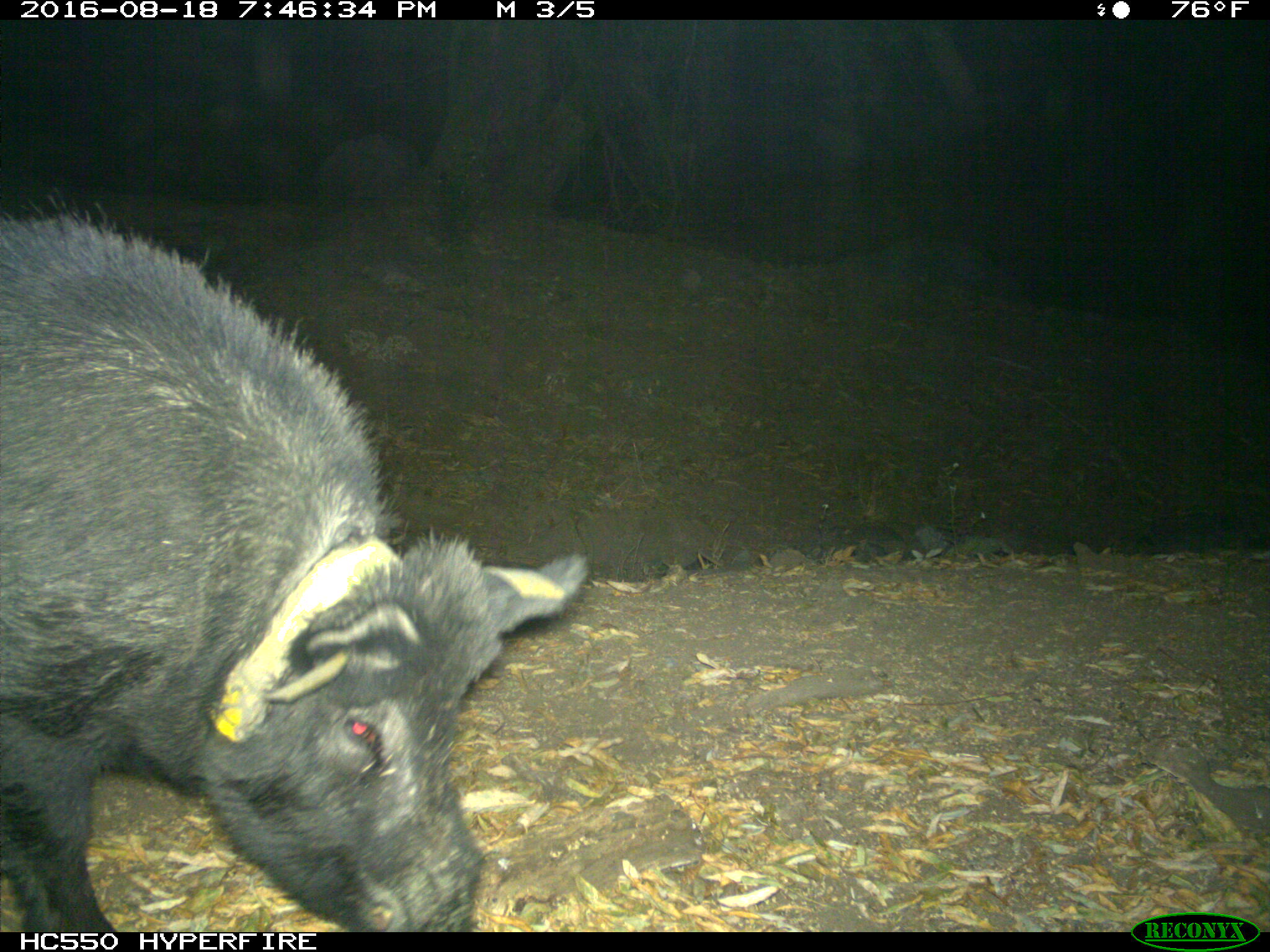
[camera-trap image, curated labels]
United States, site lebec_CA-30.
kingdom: Animalia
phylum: Chordata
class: Mammalia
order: Artiodactyla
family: Suidae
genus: Sus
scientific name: Sus scrofa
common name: wild boar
Sus scrofa (wild boar).